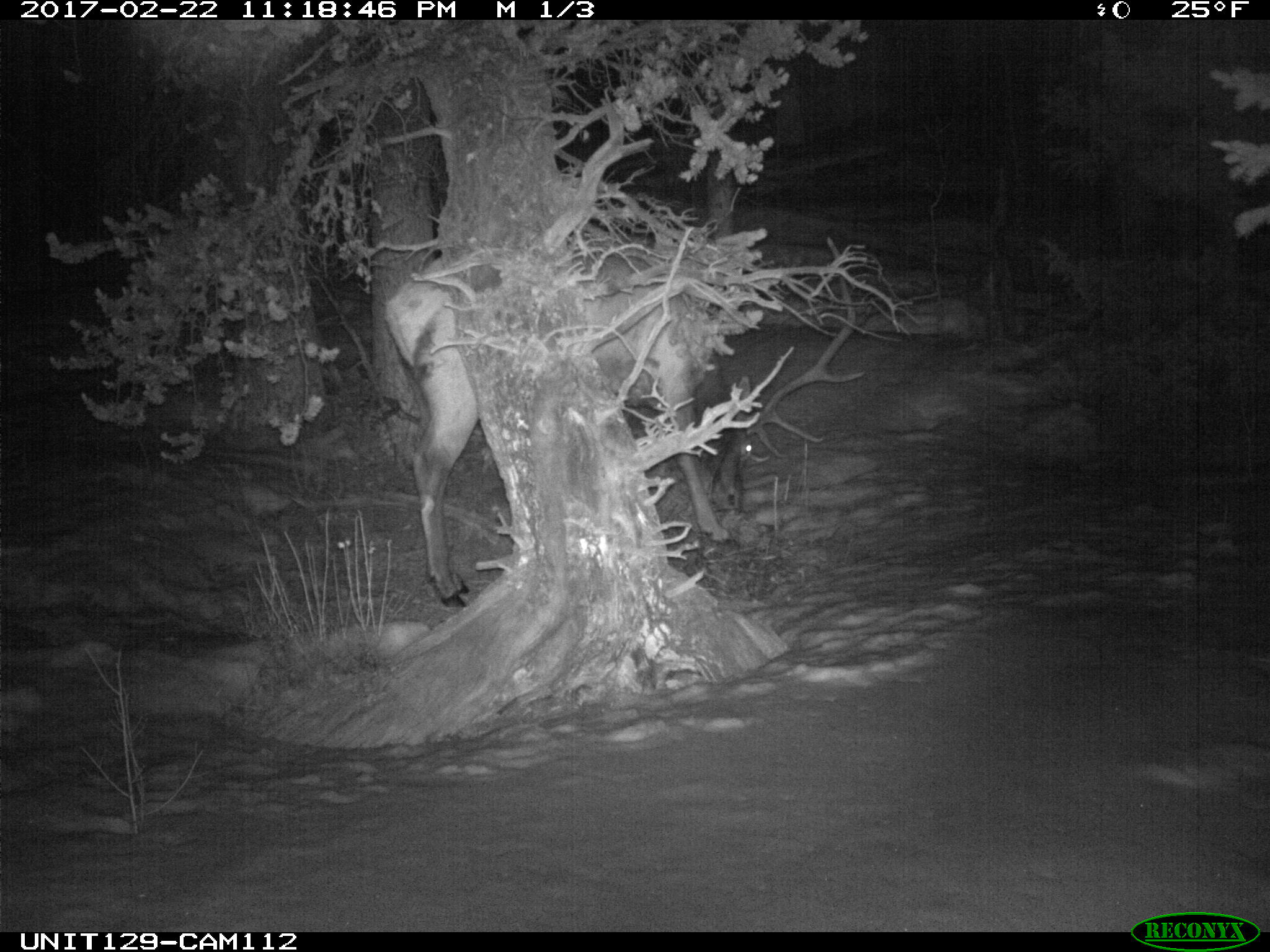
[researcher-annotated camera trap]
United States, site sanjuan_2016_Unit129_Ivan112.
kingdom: Animalia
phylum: Chordata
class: Mammalia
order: Artiodactyla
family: Cervidae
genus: Cervus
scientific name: Cervus elaphus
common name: red deer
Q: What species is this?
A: Cervus elaphus (red deer).